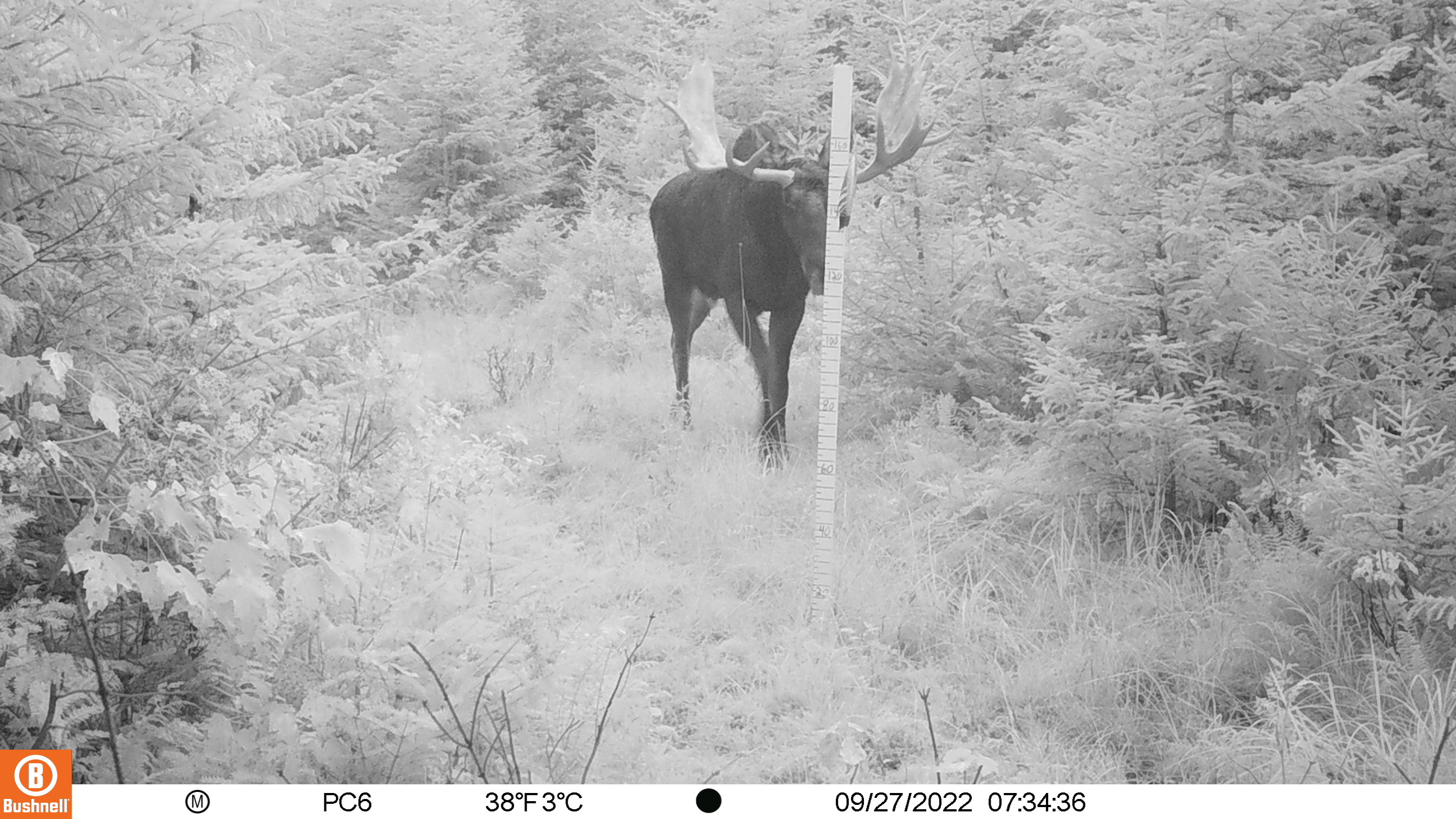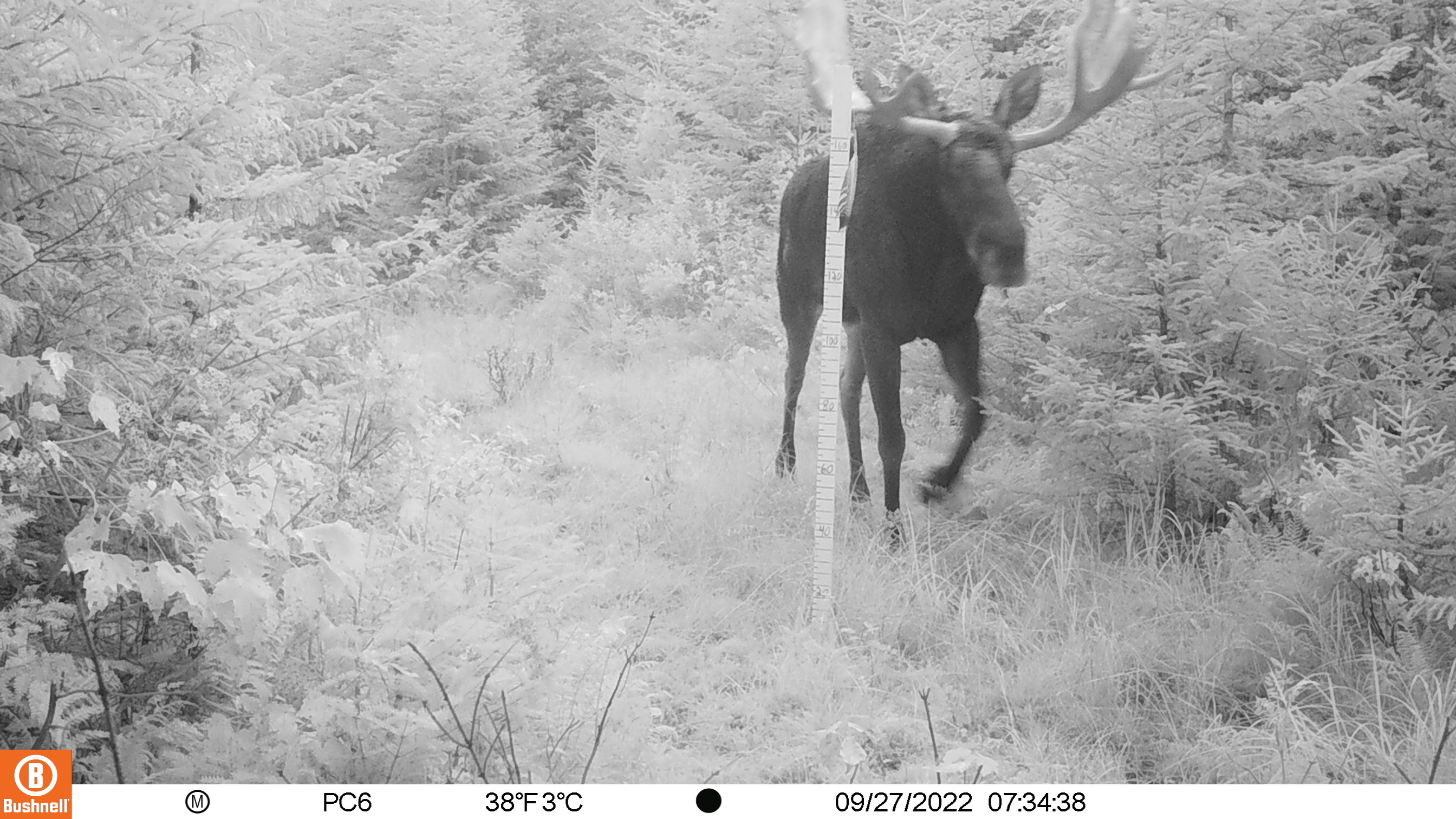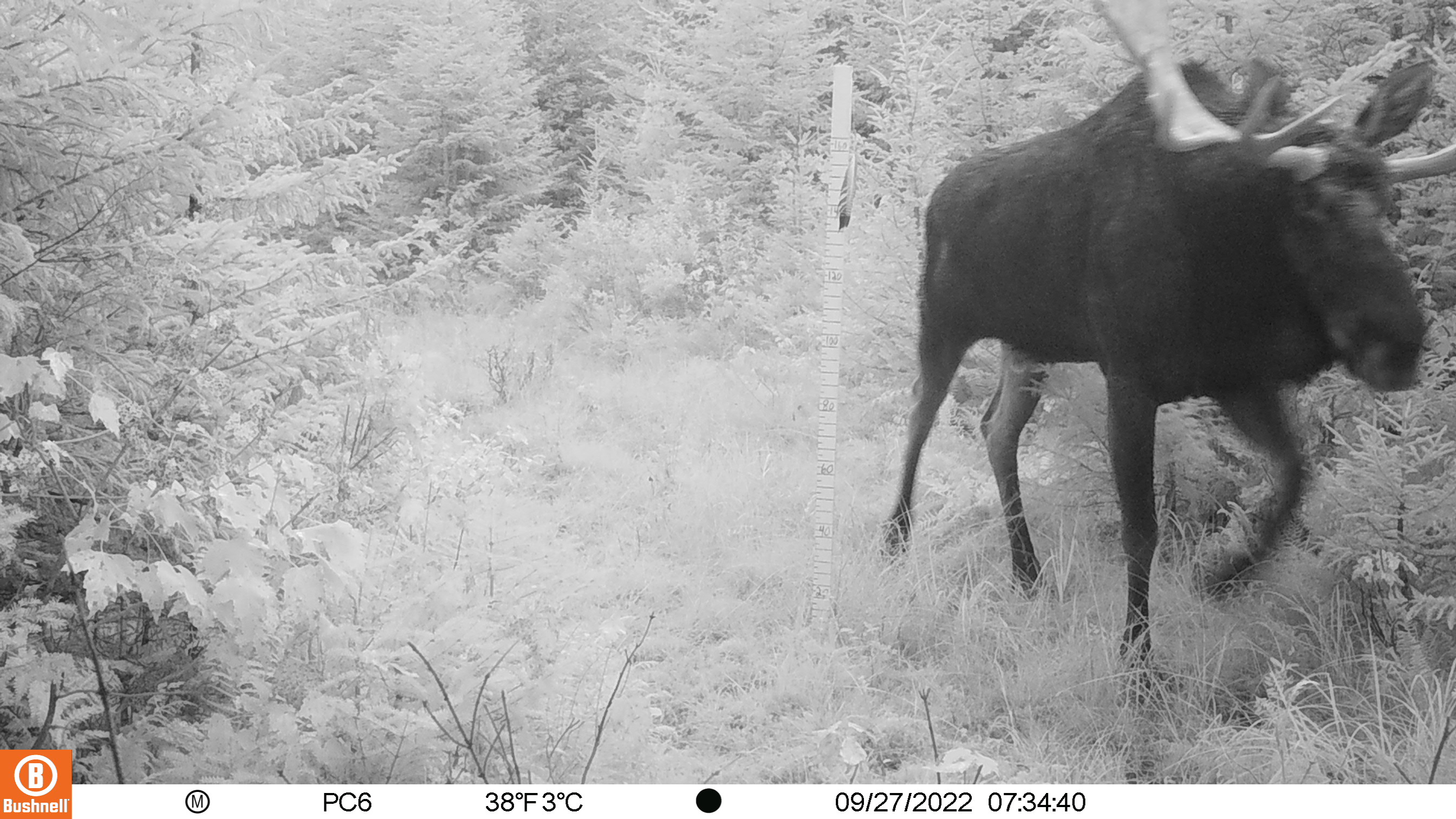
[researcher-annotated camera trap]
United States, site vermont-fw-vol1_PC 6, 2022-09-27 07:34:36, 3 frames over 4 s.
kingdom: Animalia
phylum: Chordata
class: Mammalia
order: Artiodactyla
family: Cervidae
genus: Alces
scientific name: Alces alces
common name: moose